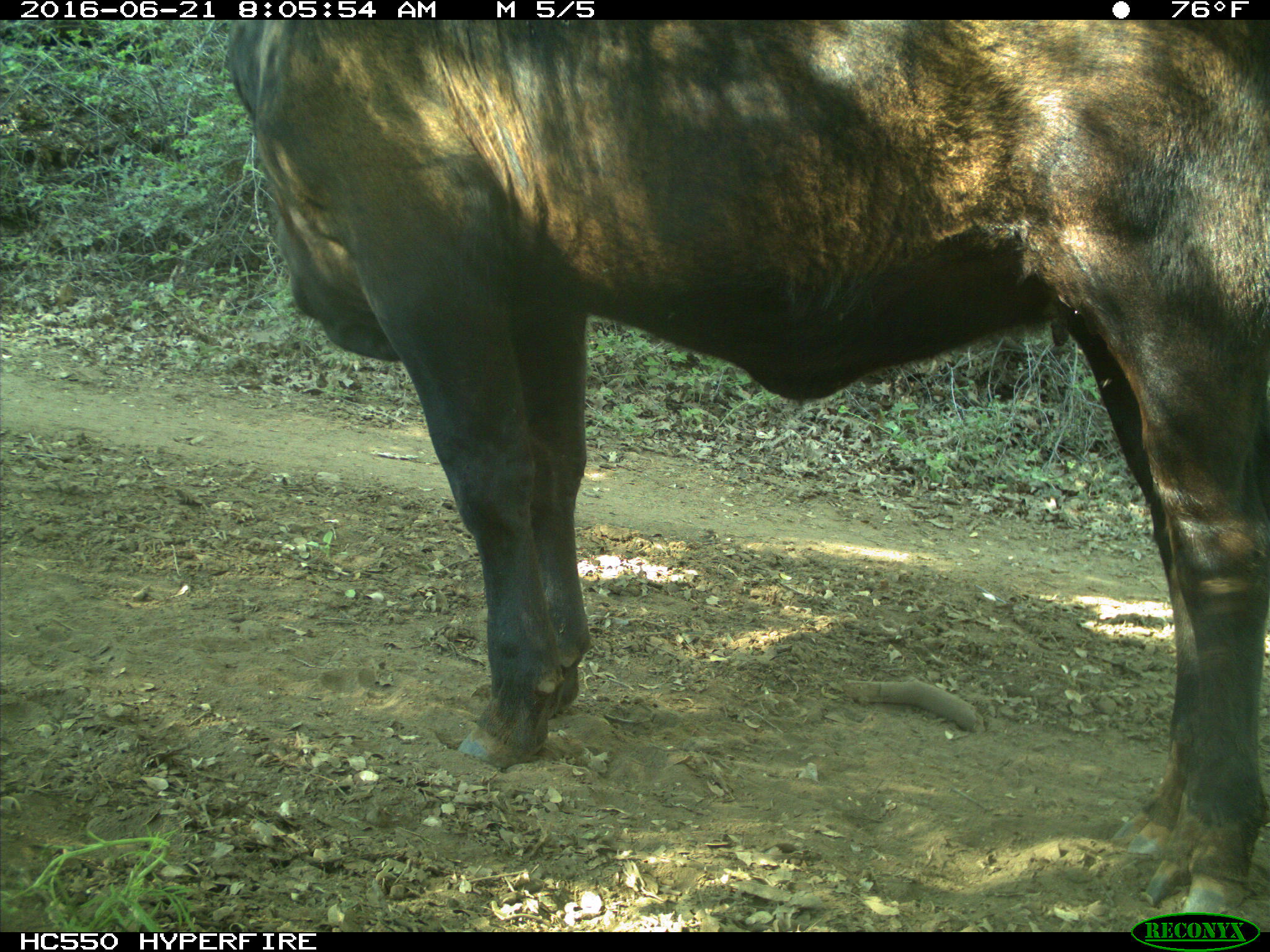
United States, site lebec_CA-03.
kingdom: Animalia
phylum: Chordata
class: Mammalia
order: Artiodactyla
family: Bovidae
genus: Bos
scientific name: Bos taurus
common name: domestic cow